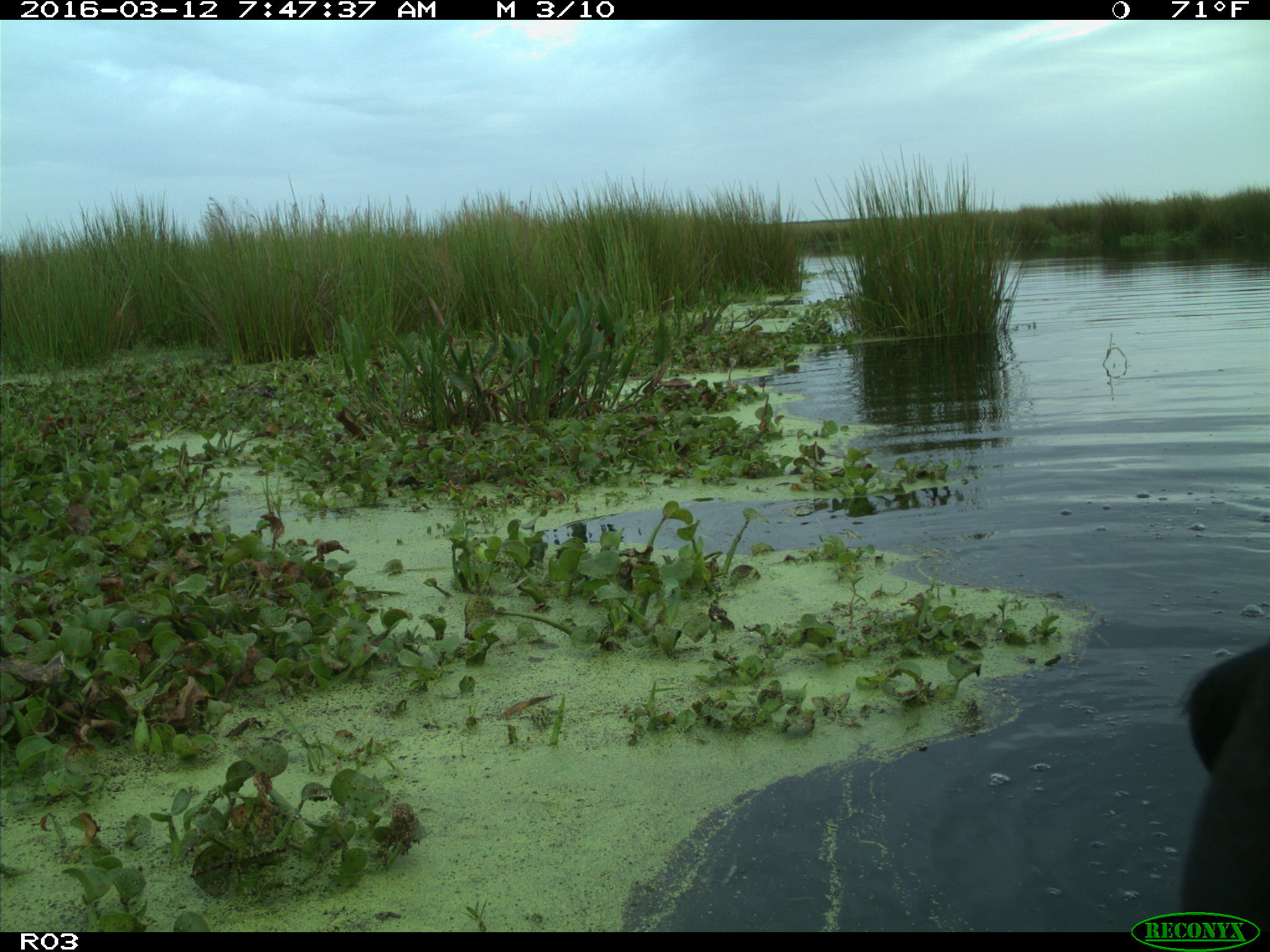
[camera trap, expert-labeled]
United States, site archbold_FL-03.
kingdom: Animalia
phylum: Chordata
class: Mammalia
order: Artiodactyla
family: Bovidae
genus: Bos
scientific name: Bos taurus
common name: domestic cow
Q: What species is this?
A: Bos taurus (domestic cow).